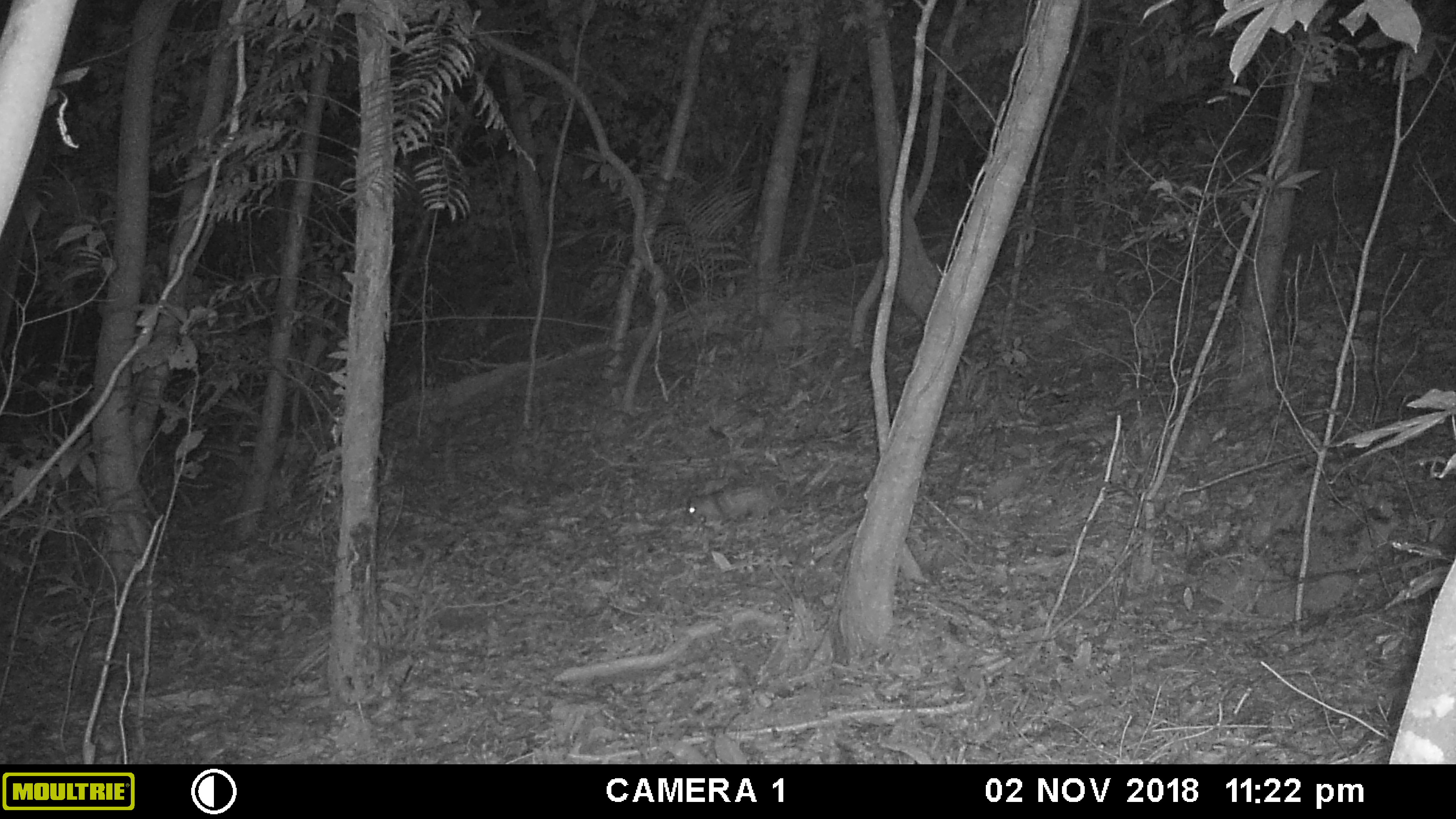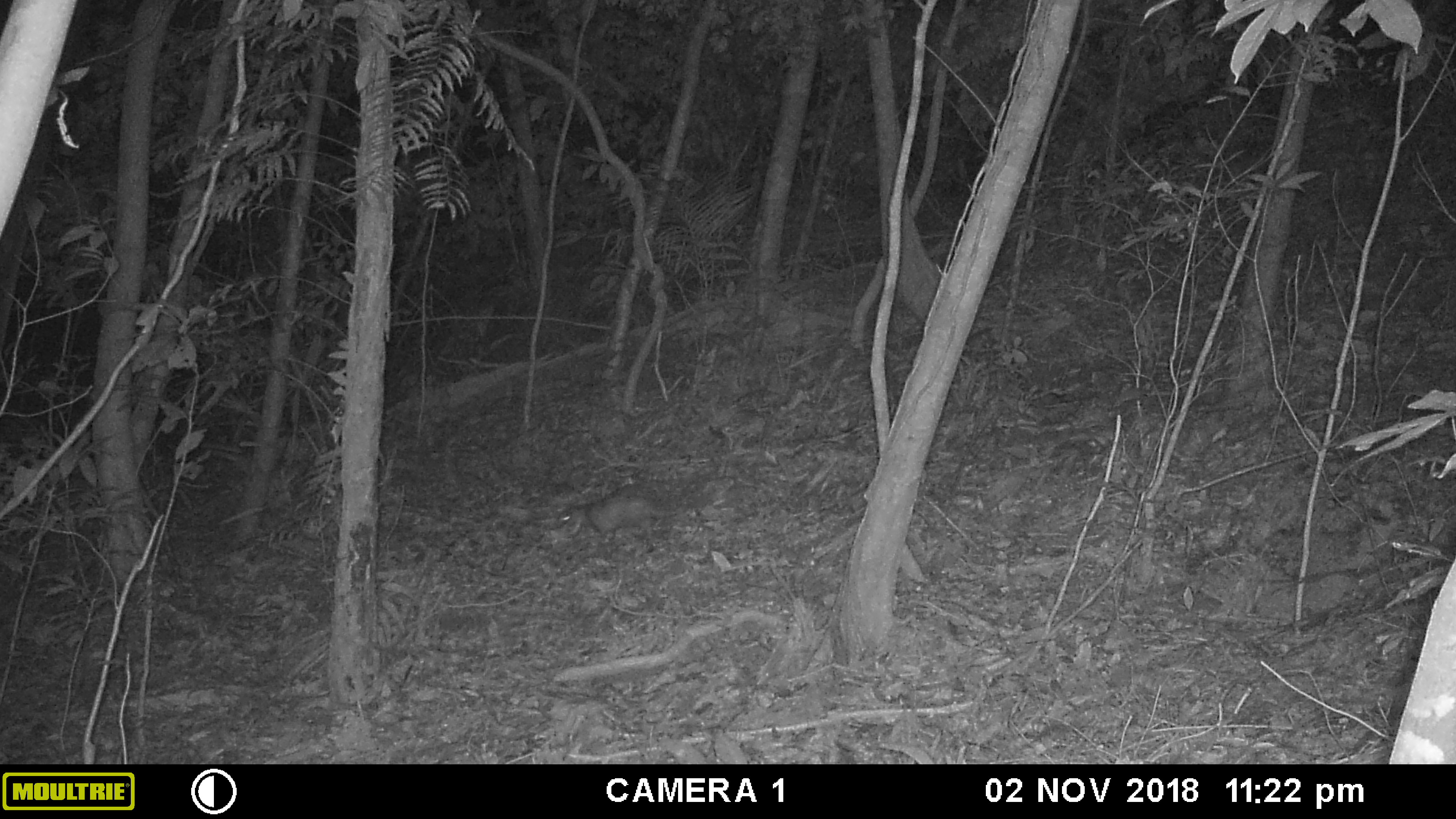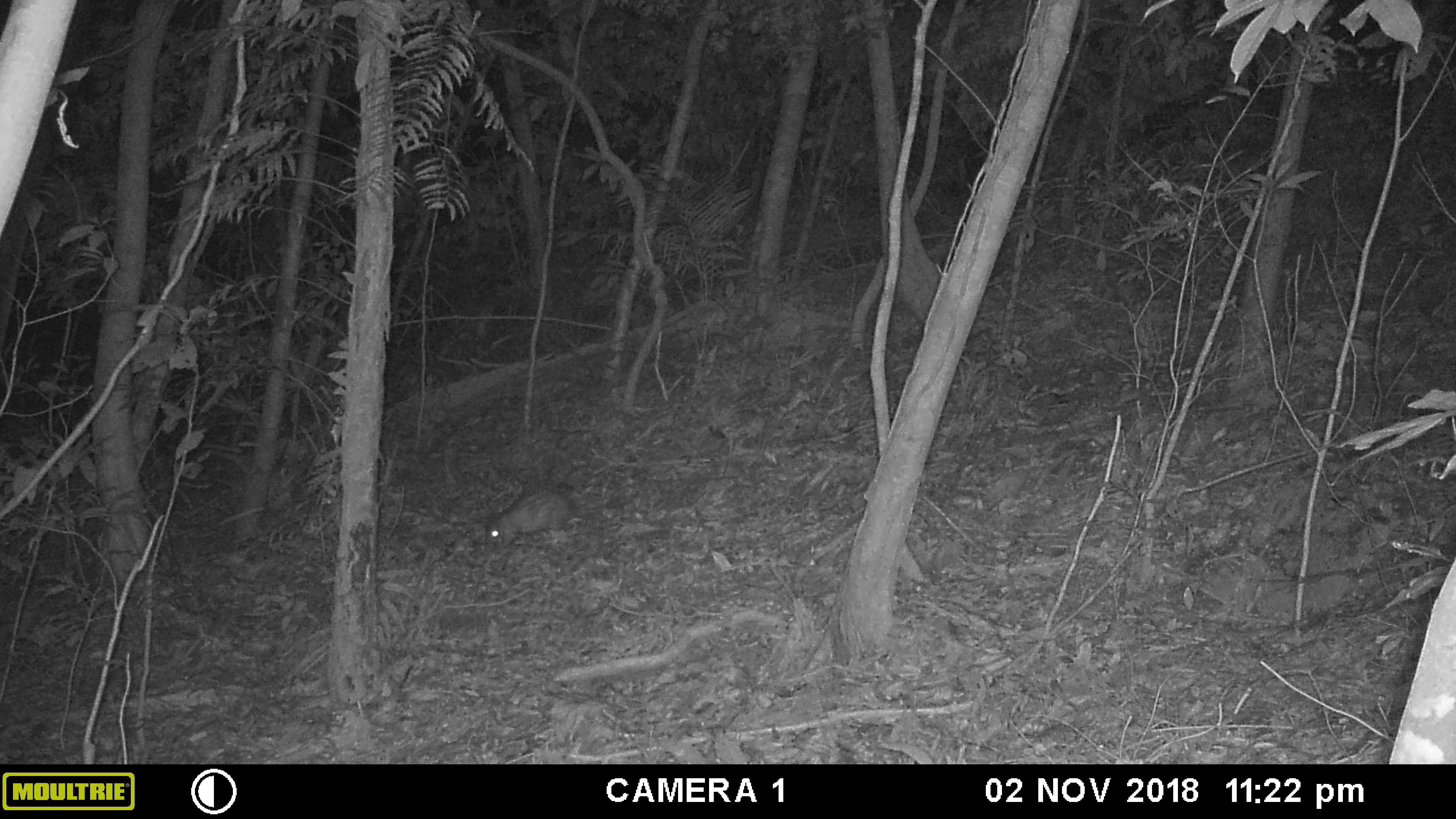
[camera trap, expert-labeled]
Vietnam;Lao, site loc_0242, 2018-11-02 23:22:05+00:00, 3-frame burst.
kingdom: Animalia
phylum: Chordata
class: Mammalia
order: Rodentia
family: Hystricidae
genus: Atherurus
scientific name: Atherurus macrourus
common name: asiatic brush-tailed porcupine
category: asiatic brush tailed porcupine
Asiatic brush tailed porcupine (asiatic brush-tailed porcupine) (Atherurus macrourus). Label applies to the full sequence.